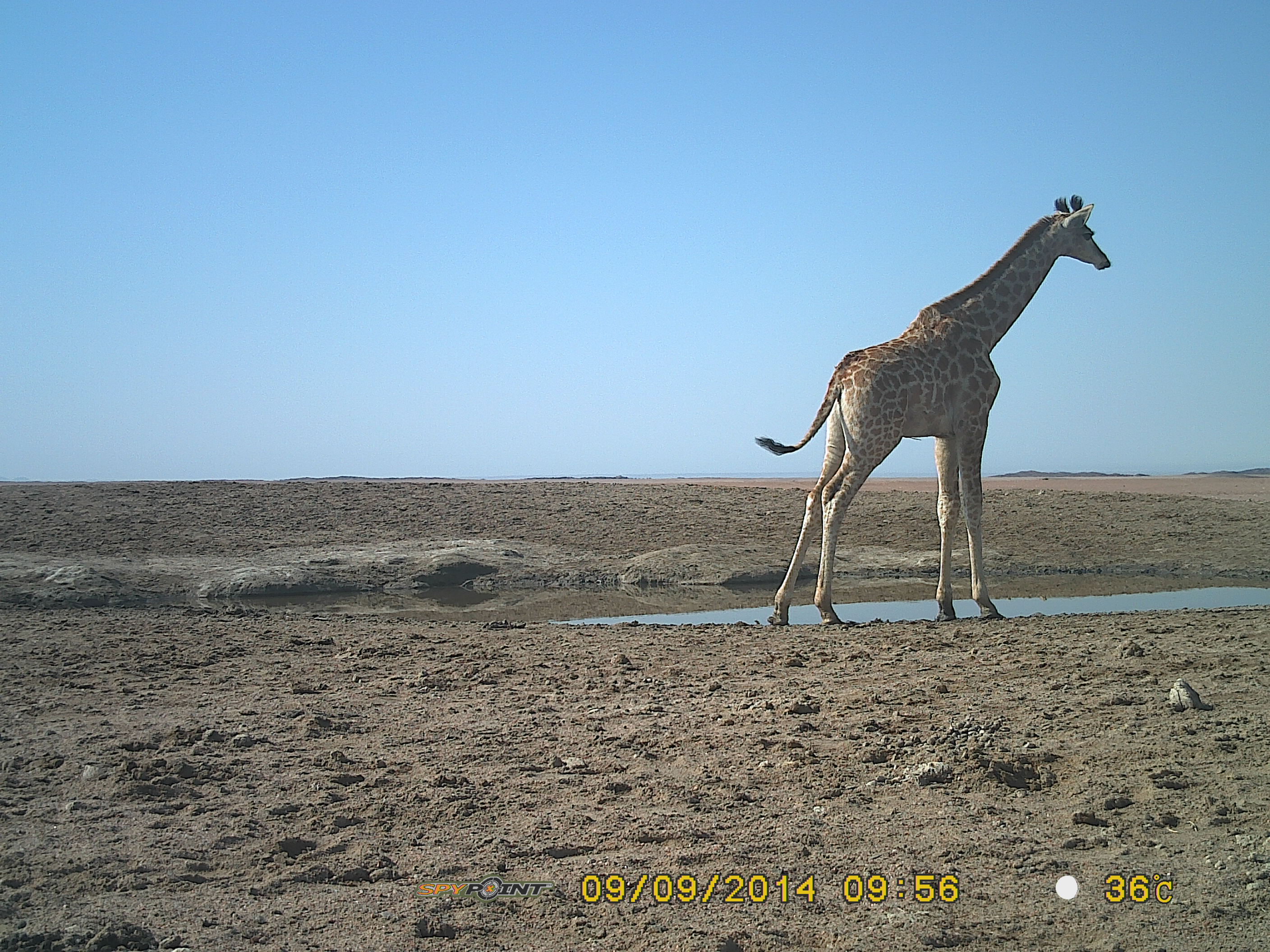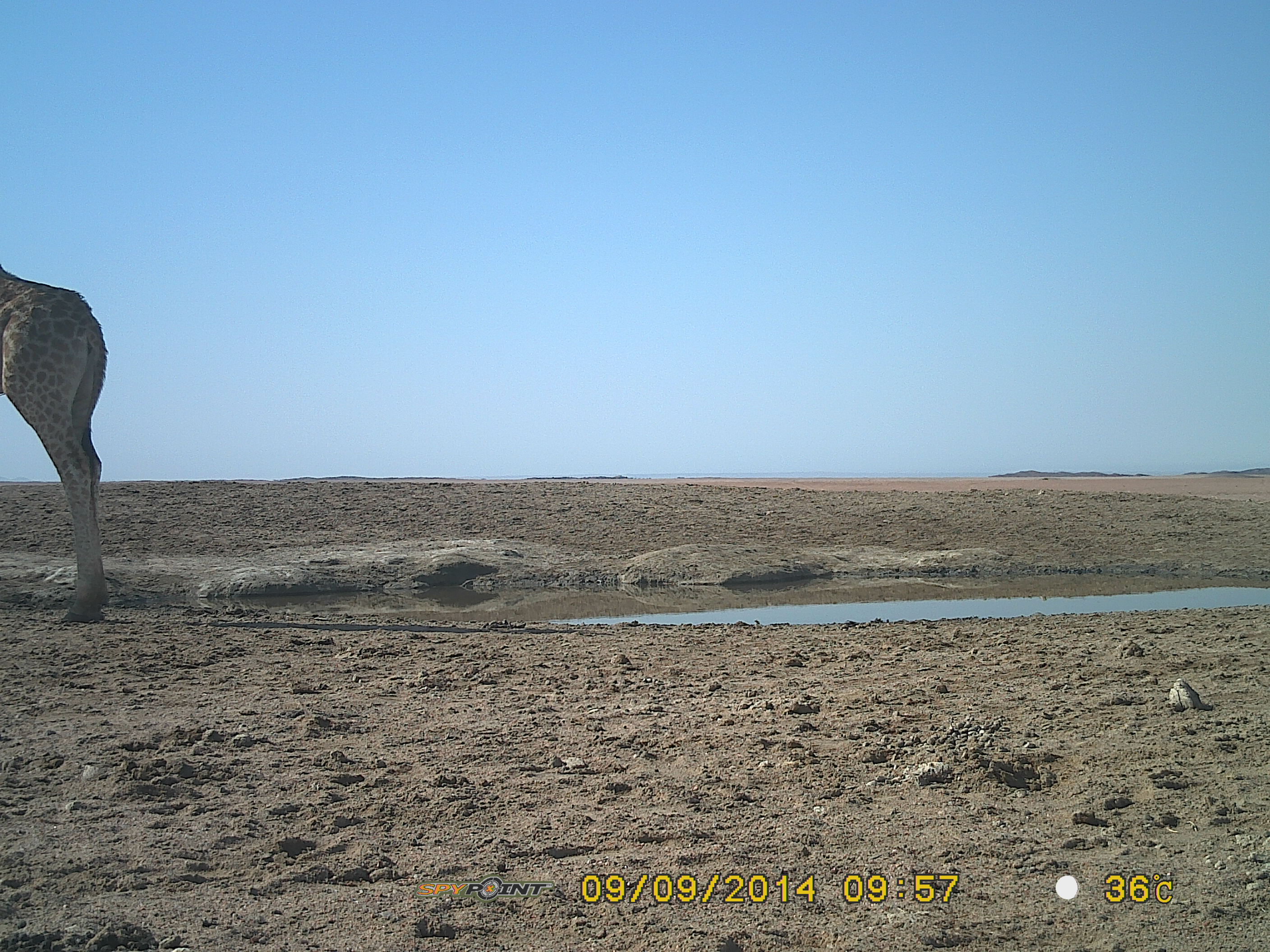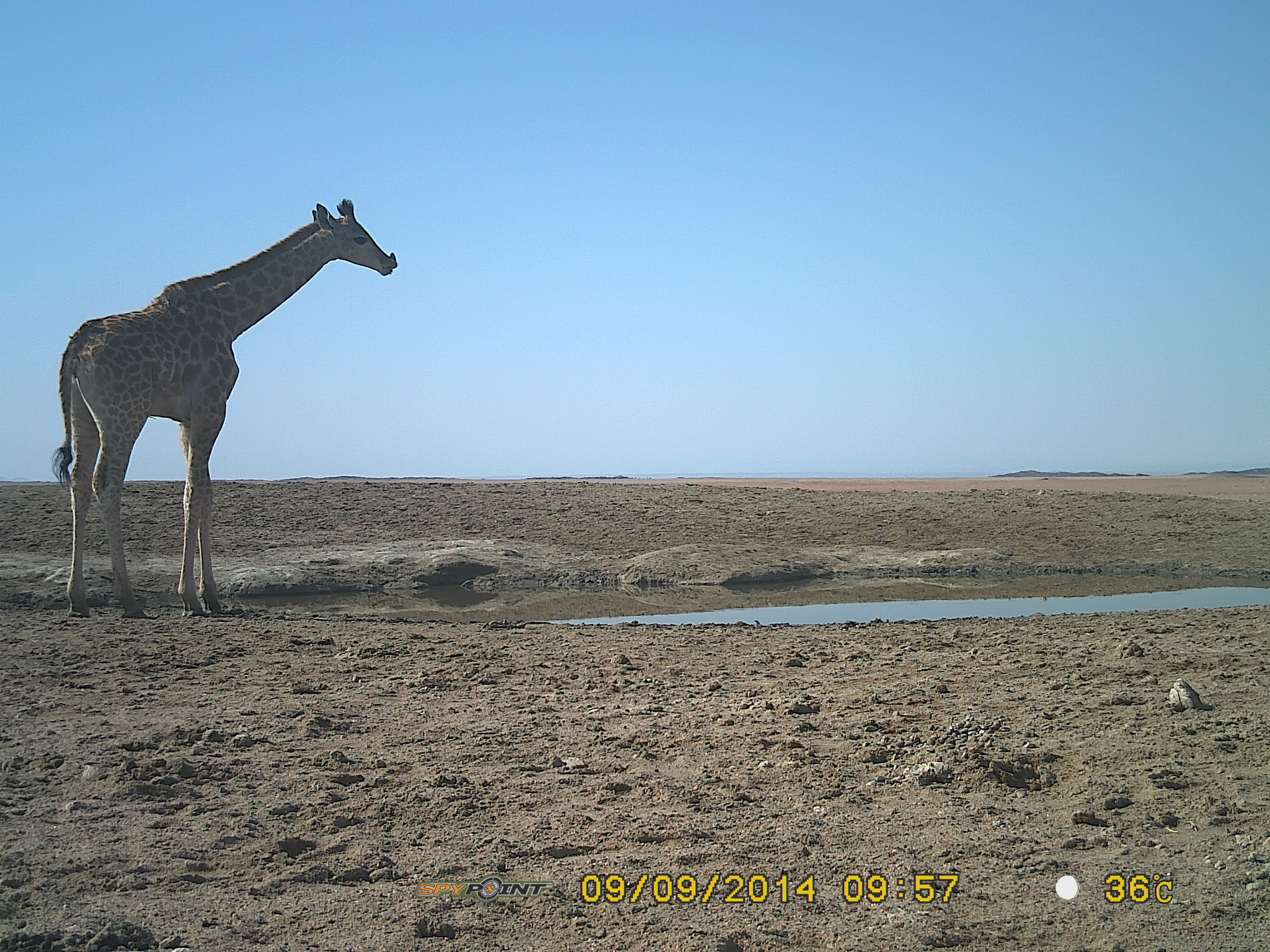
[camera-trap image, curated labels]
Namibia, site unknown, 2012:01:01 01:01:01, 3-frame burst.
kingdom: Animalia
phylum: Chordata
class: Mammalia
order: Artiodactyla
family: Giraffidae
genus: Giraffa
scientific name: Giraffa camelopardalis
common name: giraffe